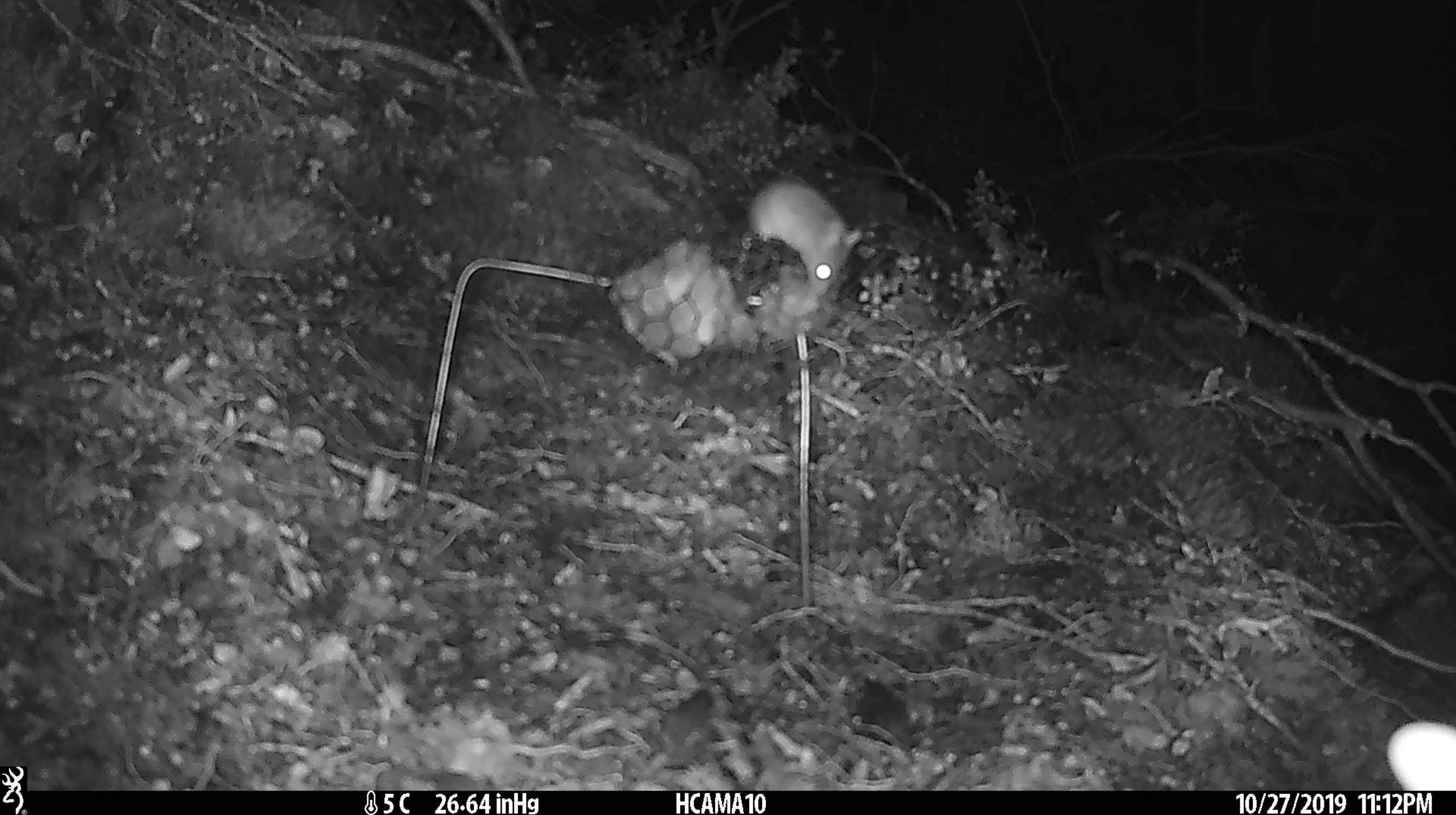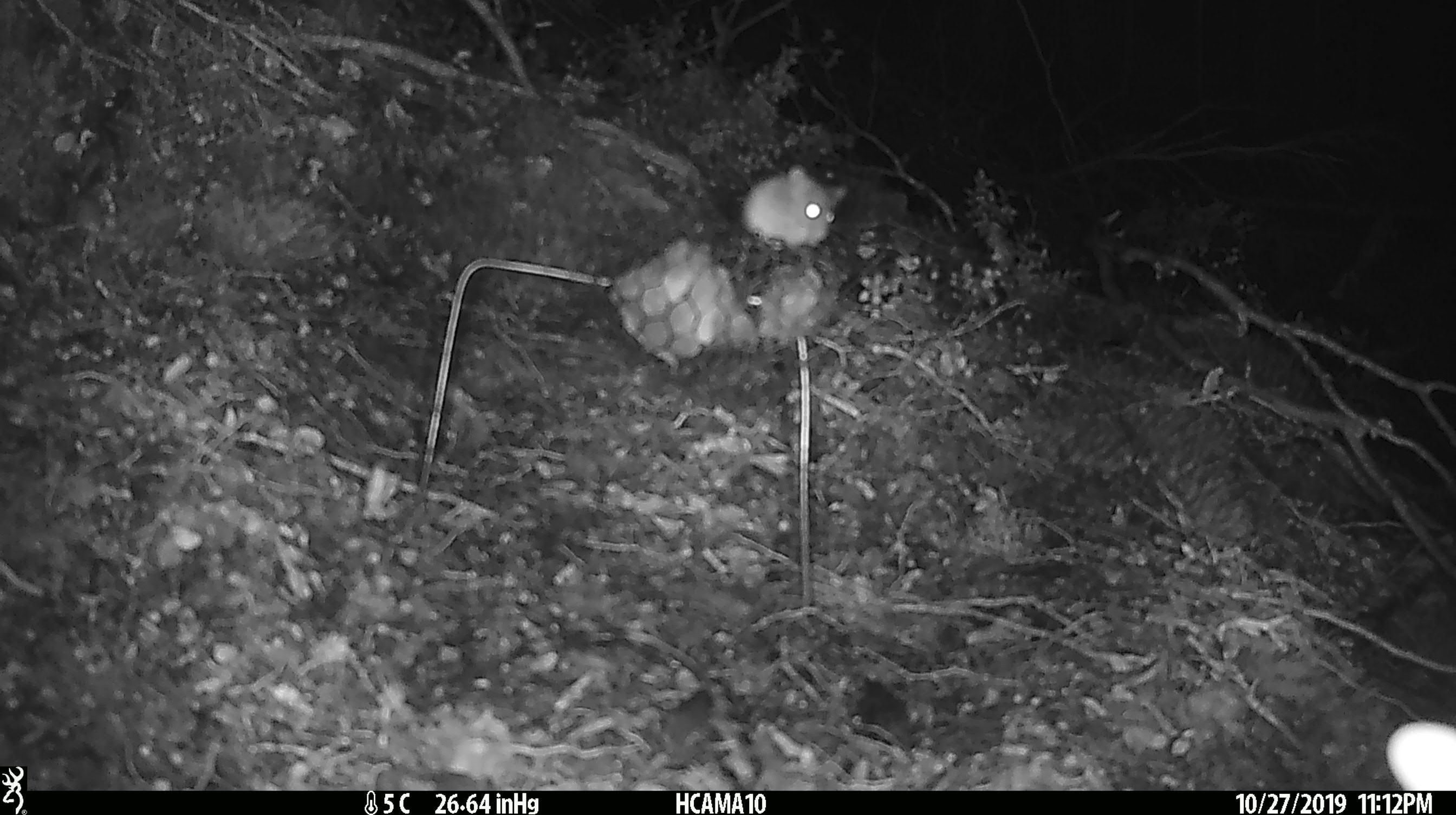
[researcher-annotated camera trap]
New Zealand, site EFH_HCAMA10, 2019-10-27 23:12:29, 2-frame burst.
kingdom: Animalia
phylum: Chordata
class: Mammalia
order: Rodentia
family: Muridae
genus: Mus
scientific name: Mus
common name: mouse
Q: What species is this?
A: Mouse (Mus).